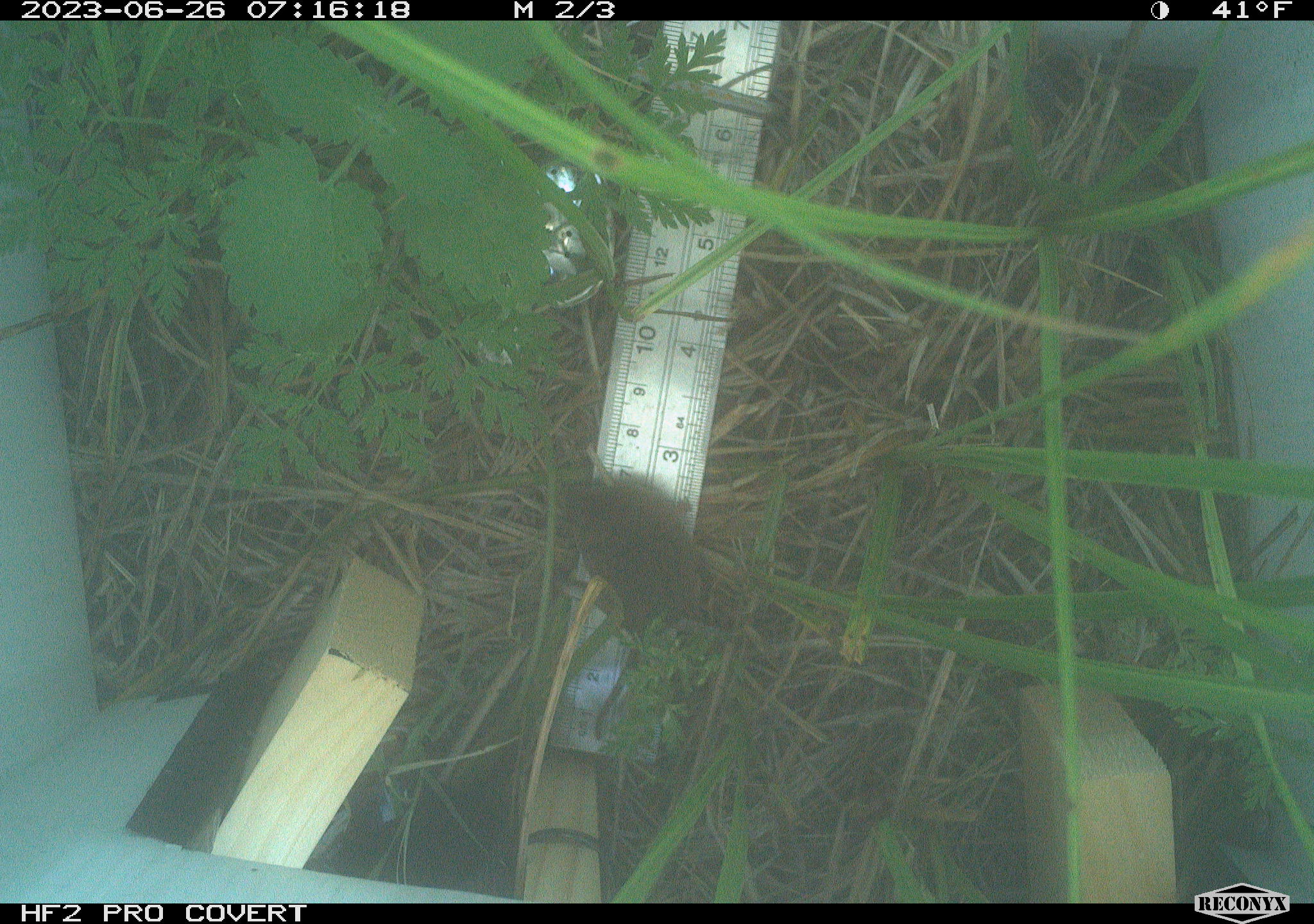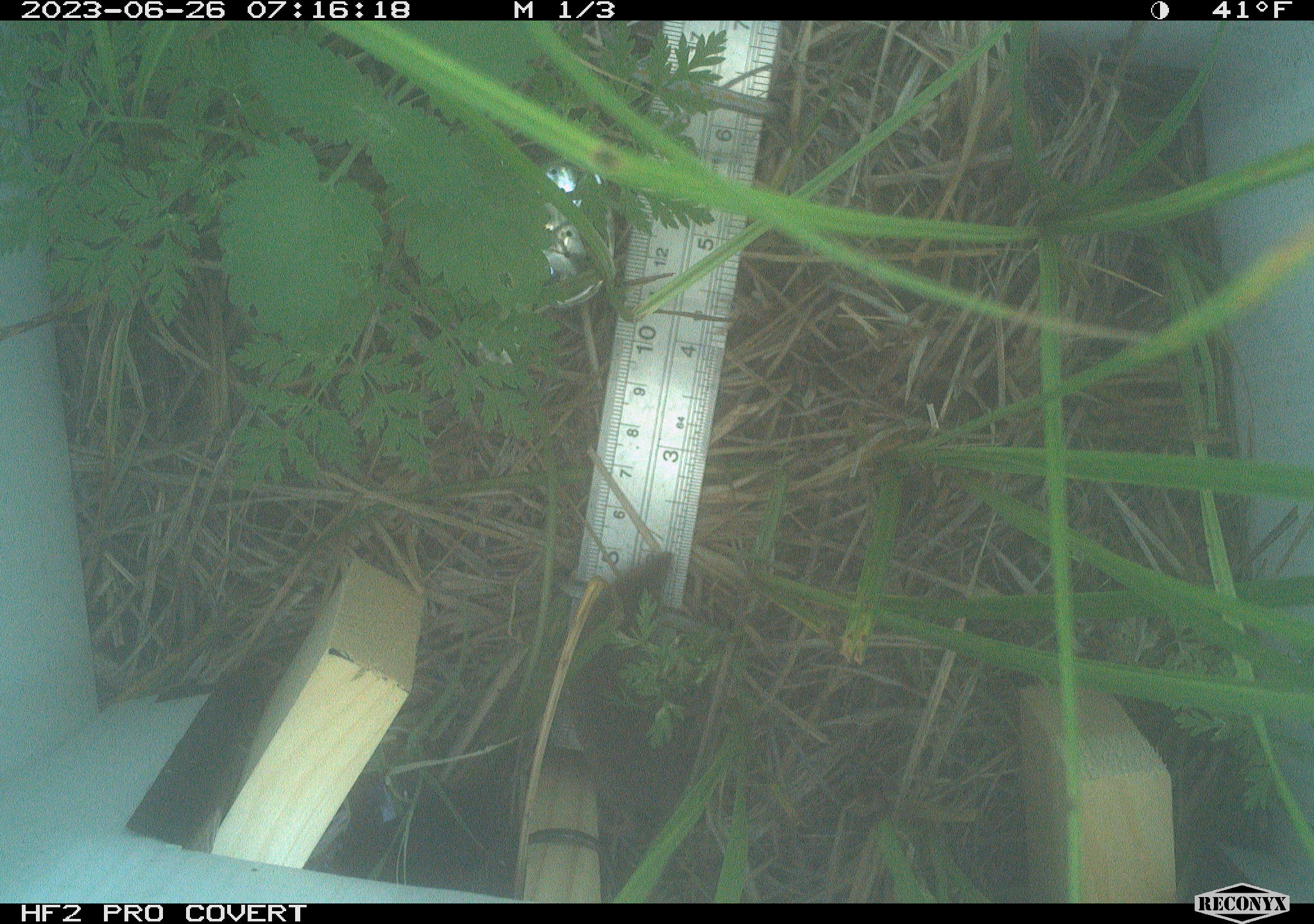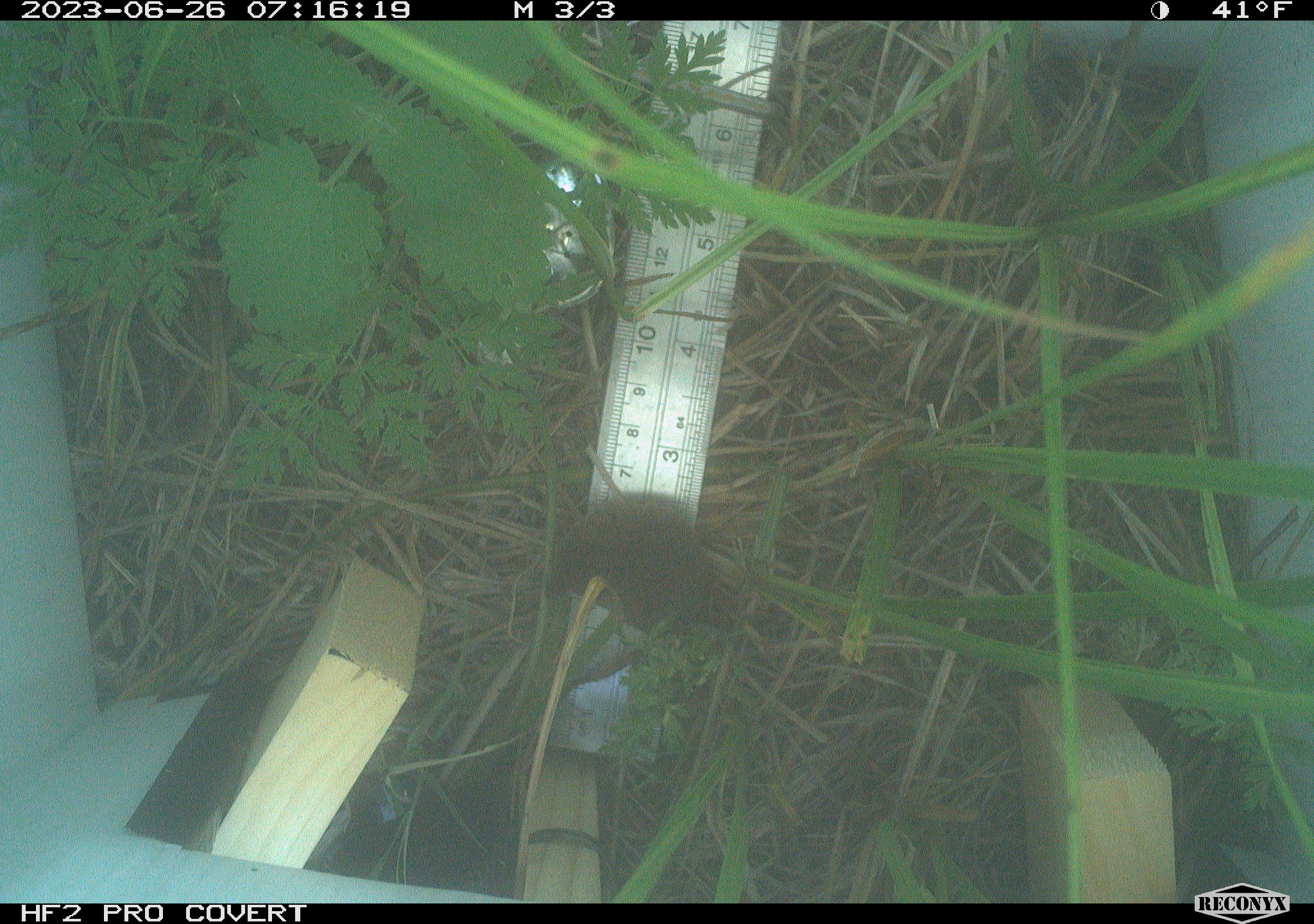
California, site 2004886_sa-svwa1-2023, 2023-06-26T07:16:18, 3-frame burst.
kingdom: Animalia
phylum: Chordata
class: Mammalia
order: Eulipotyphla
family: Soricidae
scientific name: Soricidae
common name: shrews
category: soricidae family